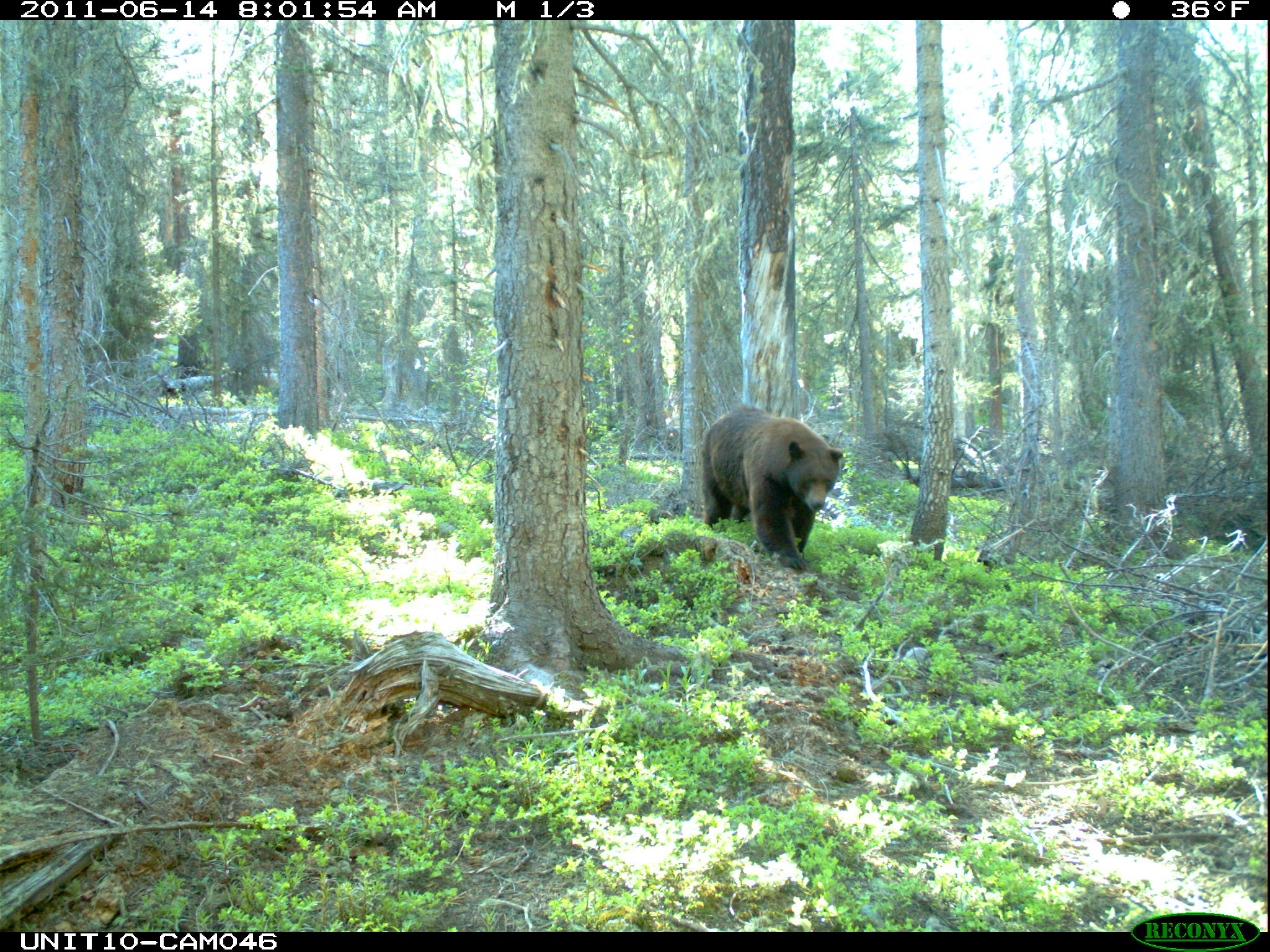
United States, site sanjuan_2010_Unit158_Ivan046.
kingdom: Animalia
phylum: Chordata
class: Mammalia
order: Carnivora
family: Ursidae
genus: Ursus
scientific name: Ursus americanus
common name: american black bear